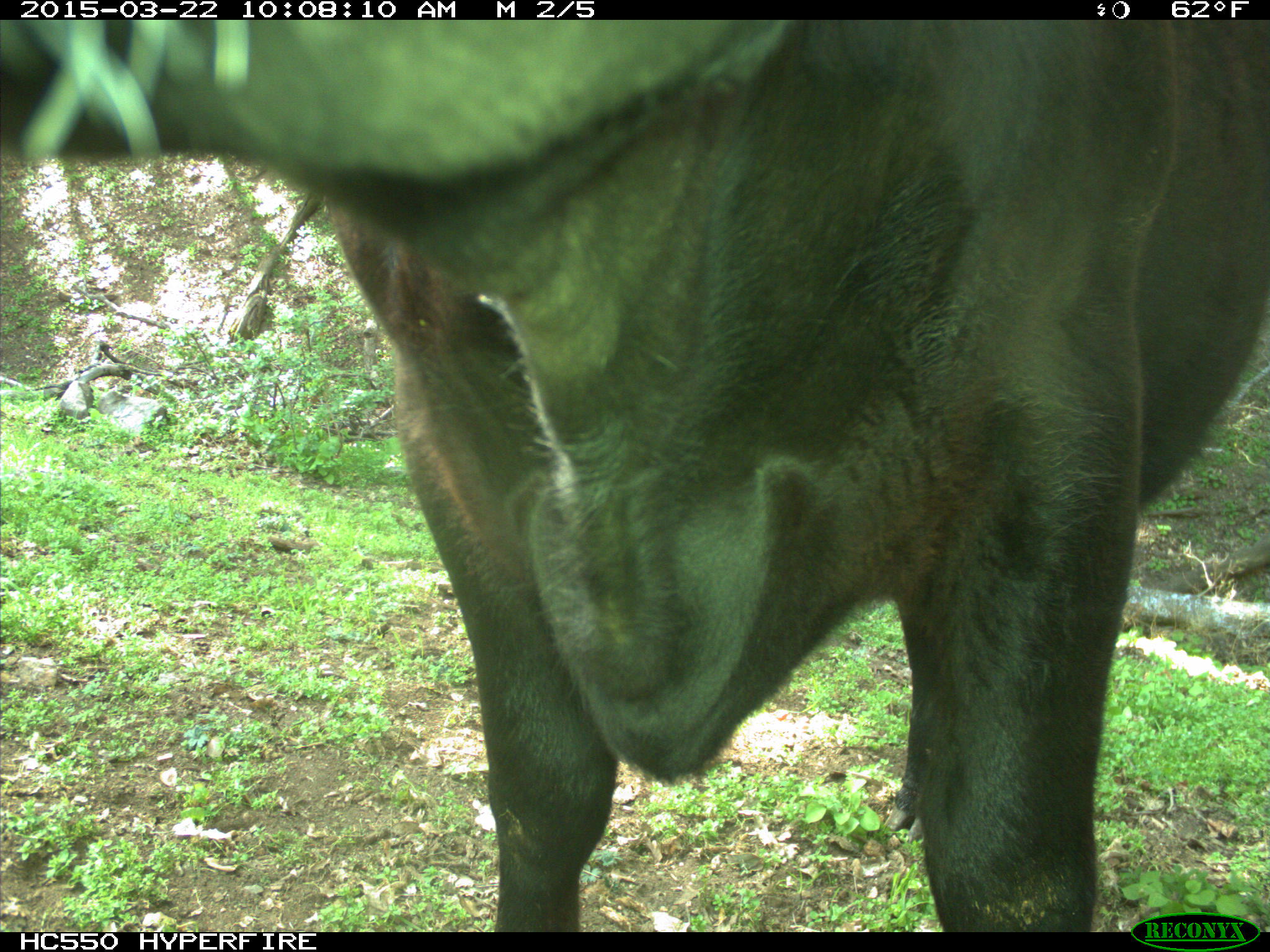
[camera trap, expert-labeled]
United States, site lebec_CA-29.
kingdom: Animalia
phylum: Chordata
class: Mammalia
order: Artiodactyla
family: Bovidae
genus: Bos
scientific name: Bos taurus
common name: domestic cow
Bos taurus (domestic cow).